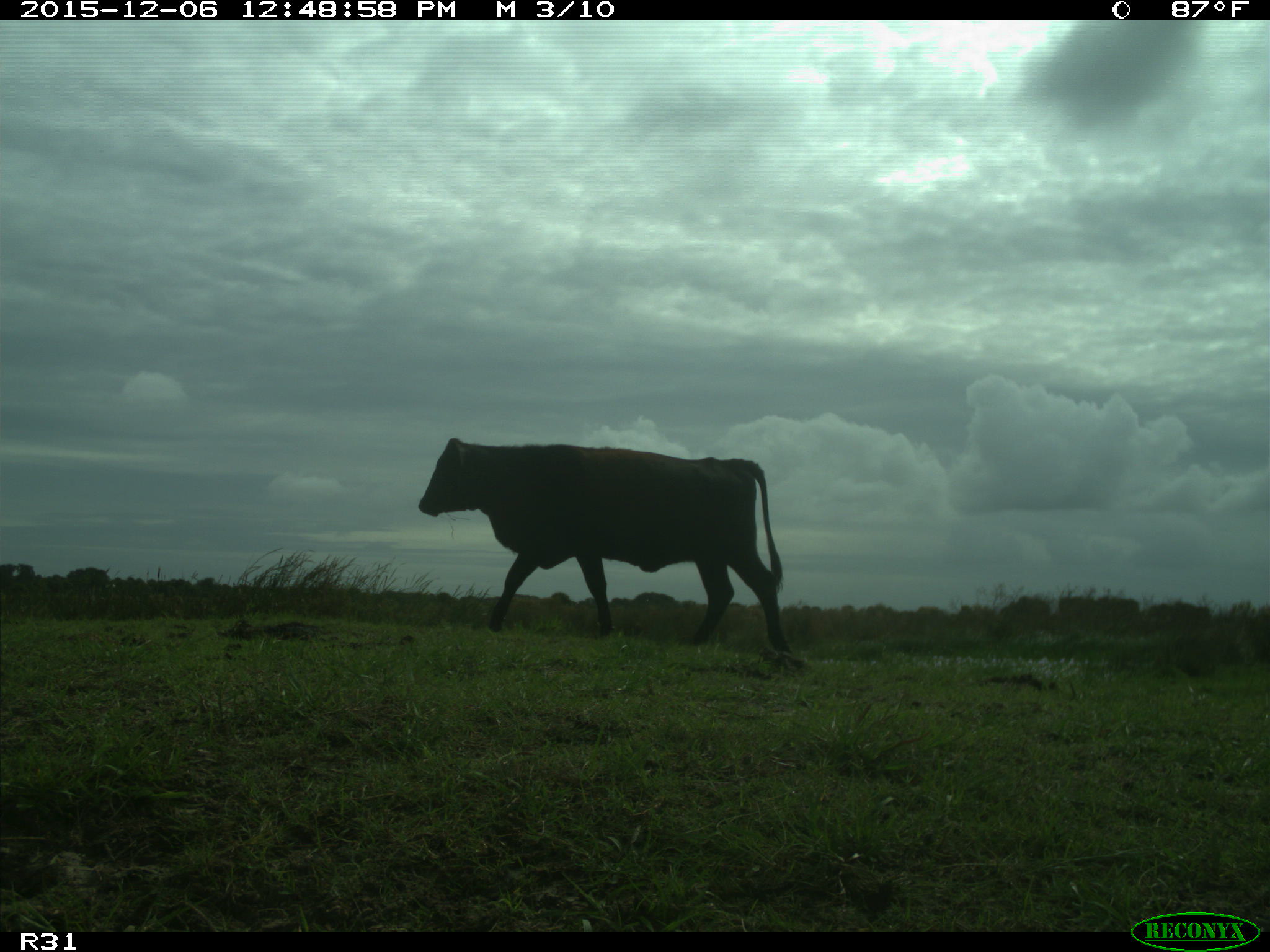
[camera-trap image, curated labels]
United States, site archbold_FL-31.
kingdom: Animalia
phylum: Chordata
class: Mammalia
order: Artiodactyla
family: Bovidae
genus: Bos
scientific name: Bos taurus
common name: domestic cow